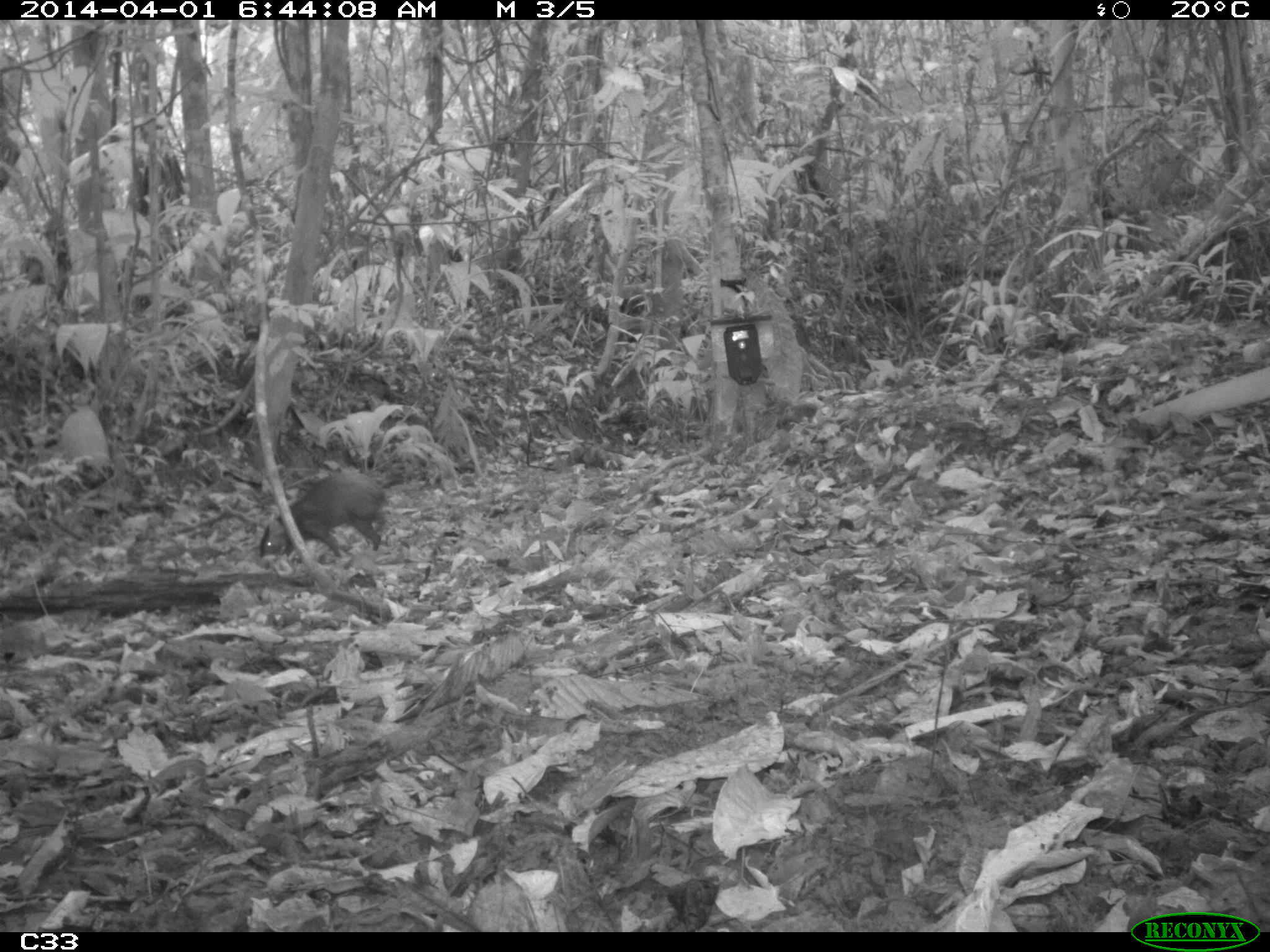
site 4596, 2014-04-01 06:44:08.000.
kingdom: Animalia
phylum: Chordata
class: Mammalia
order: Rodentia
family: Dasyproctidae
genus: Dasyprocta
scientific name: Dasyprocta leporina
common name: red-rumped agouti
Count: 1.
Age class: adult.